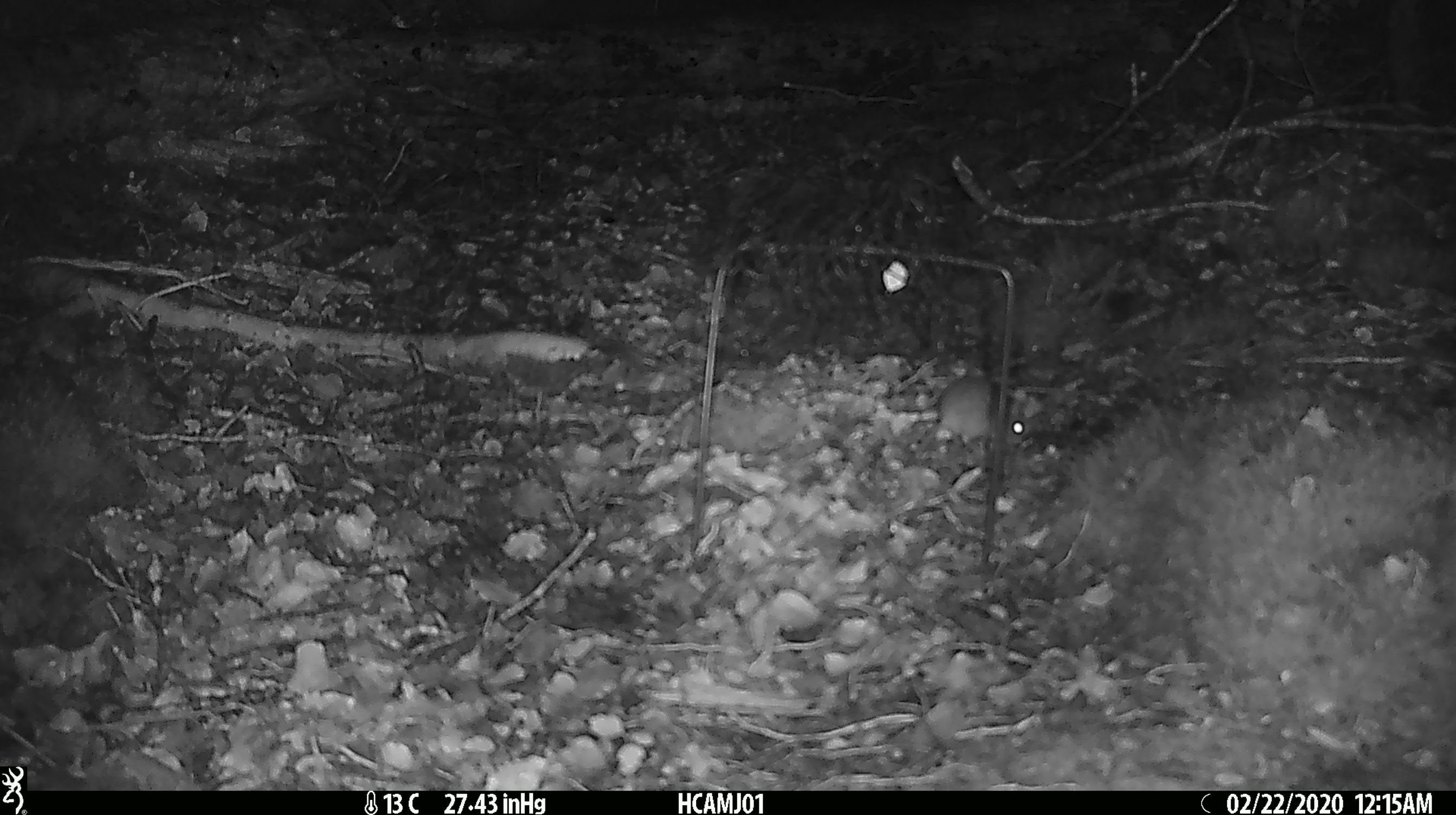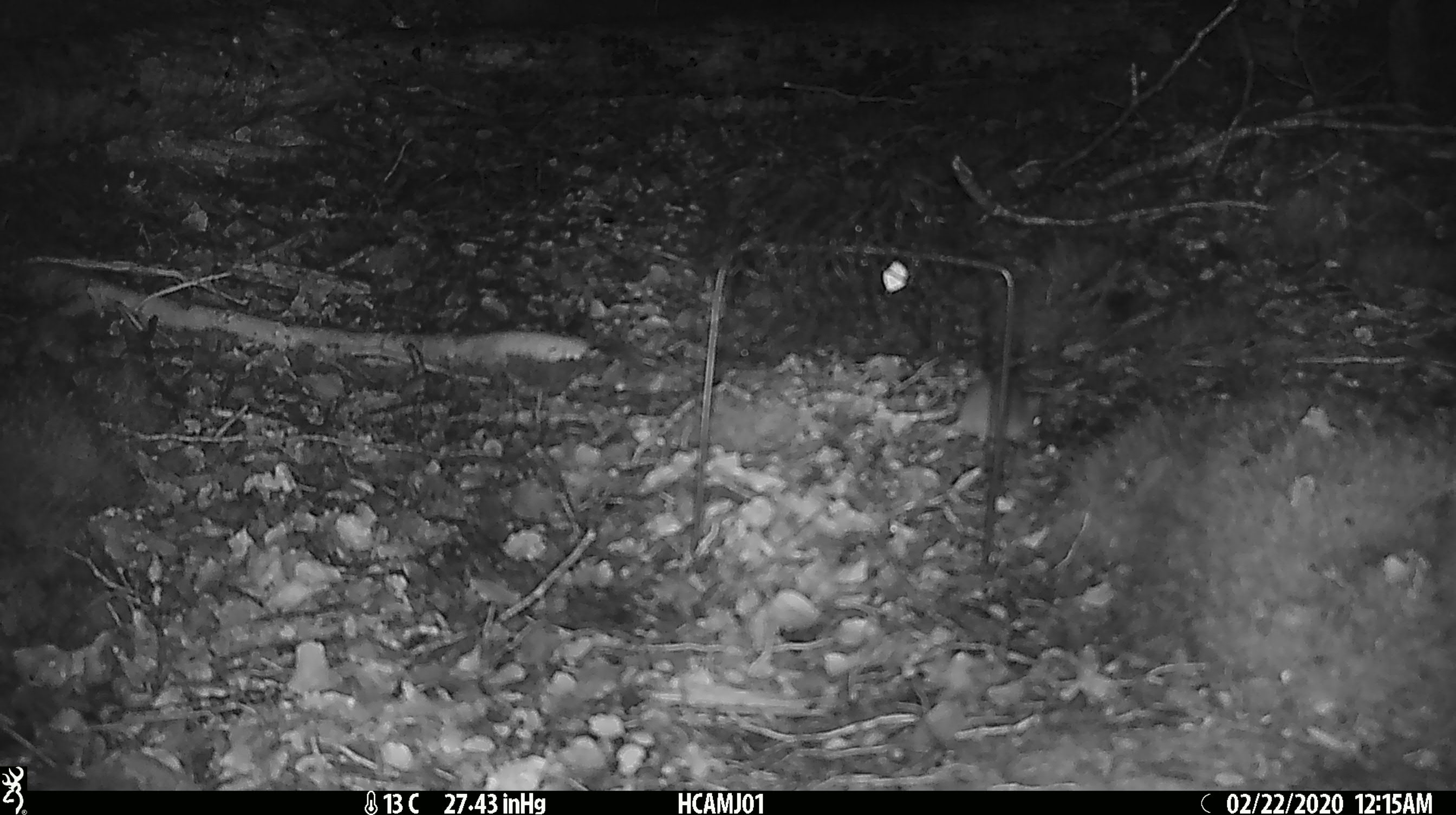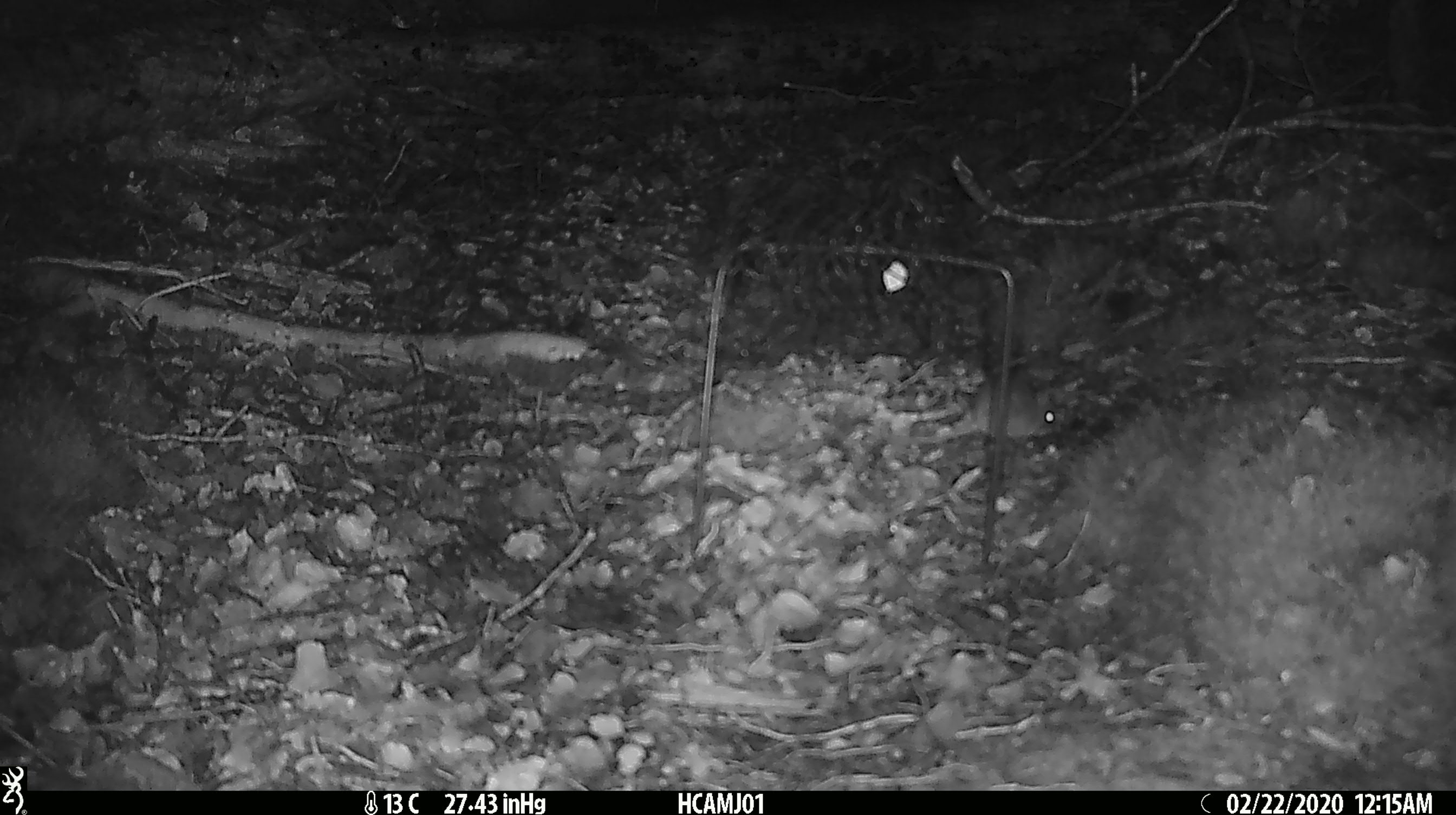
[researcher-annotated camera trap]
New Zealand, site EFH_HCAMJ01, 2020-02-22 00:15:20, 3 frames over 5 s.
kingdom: Animalia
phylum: Chordata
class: Mammalia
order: Rodentia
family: Muridae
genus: Mus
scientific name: Mus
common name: mouse